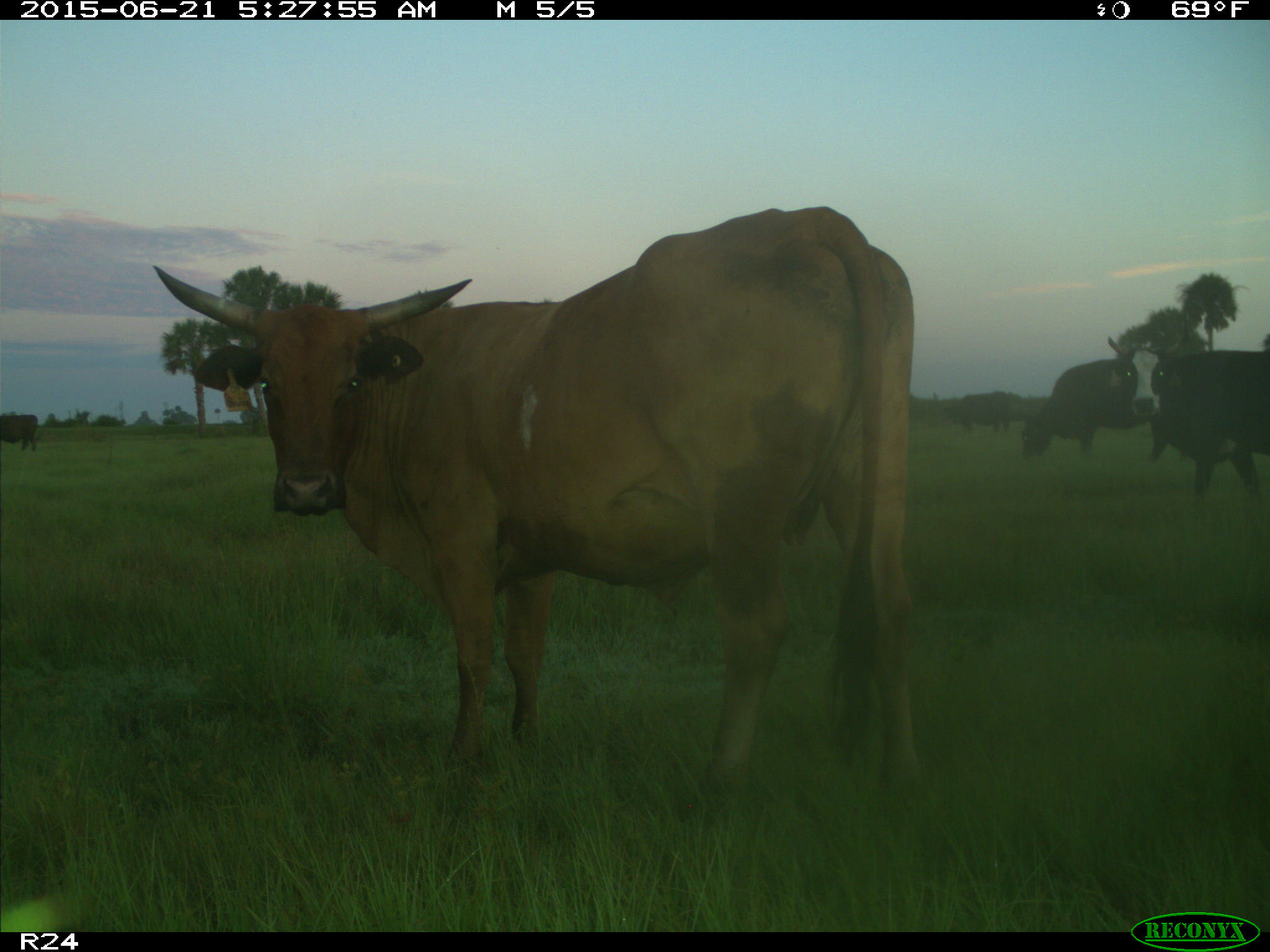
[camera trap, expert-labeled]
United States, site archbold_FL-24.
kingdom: Animalia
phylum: Chordata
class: Mammalia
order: Artiodactyla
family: Bovidae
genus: Bos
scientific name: Bos taurus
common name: domestic cow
Bos taurus (domestic cow).